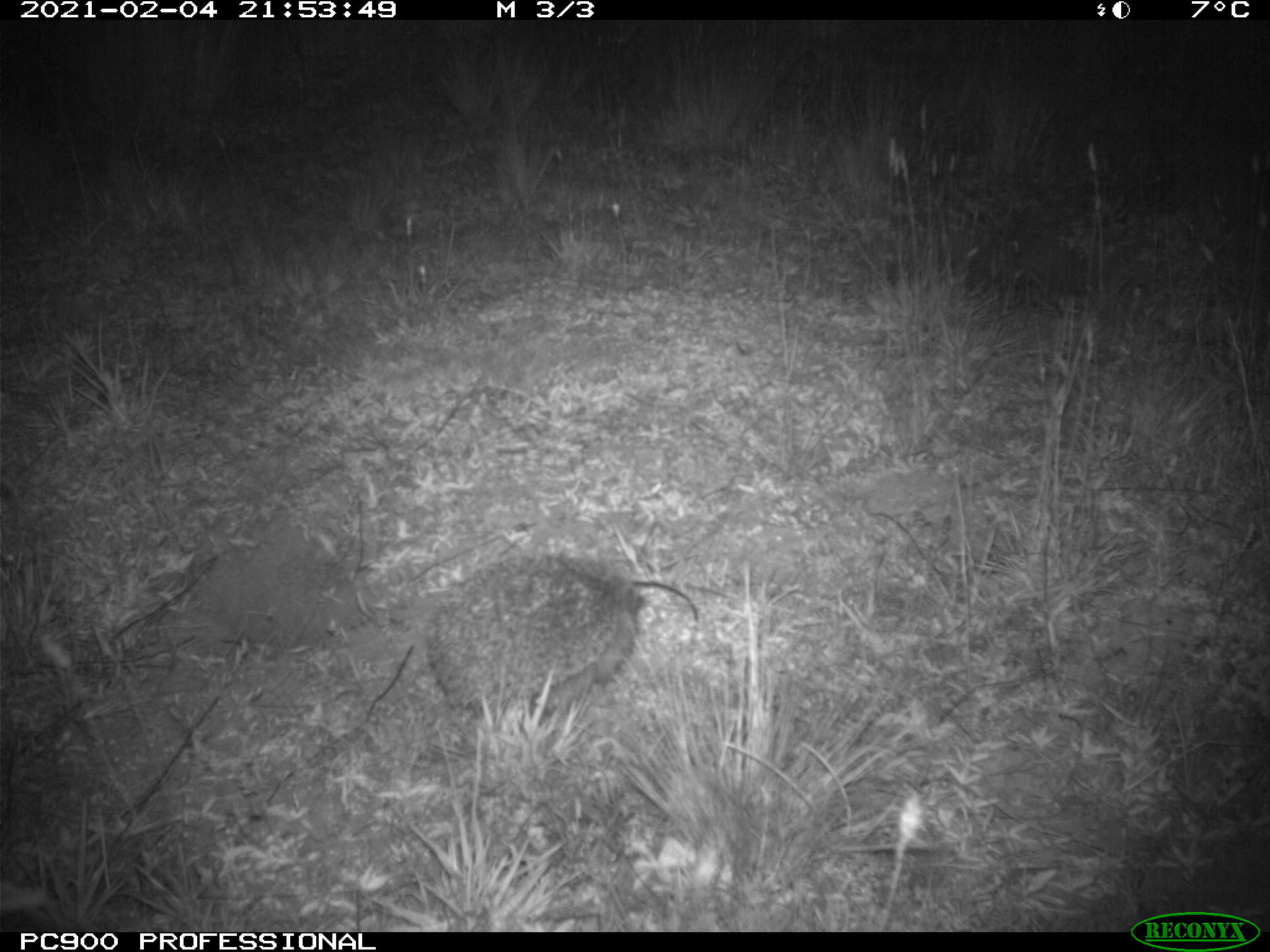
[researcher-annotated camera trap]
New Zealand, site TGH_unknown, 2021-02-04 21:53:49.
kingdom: Animalia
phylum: Chordata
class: Mammalia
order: Eulipotyphla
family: Erinaceidae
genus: Erinaceus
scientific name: Erinaceus europaeus europaeus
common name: european hedgehog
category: hedgehog